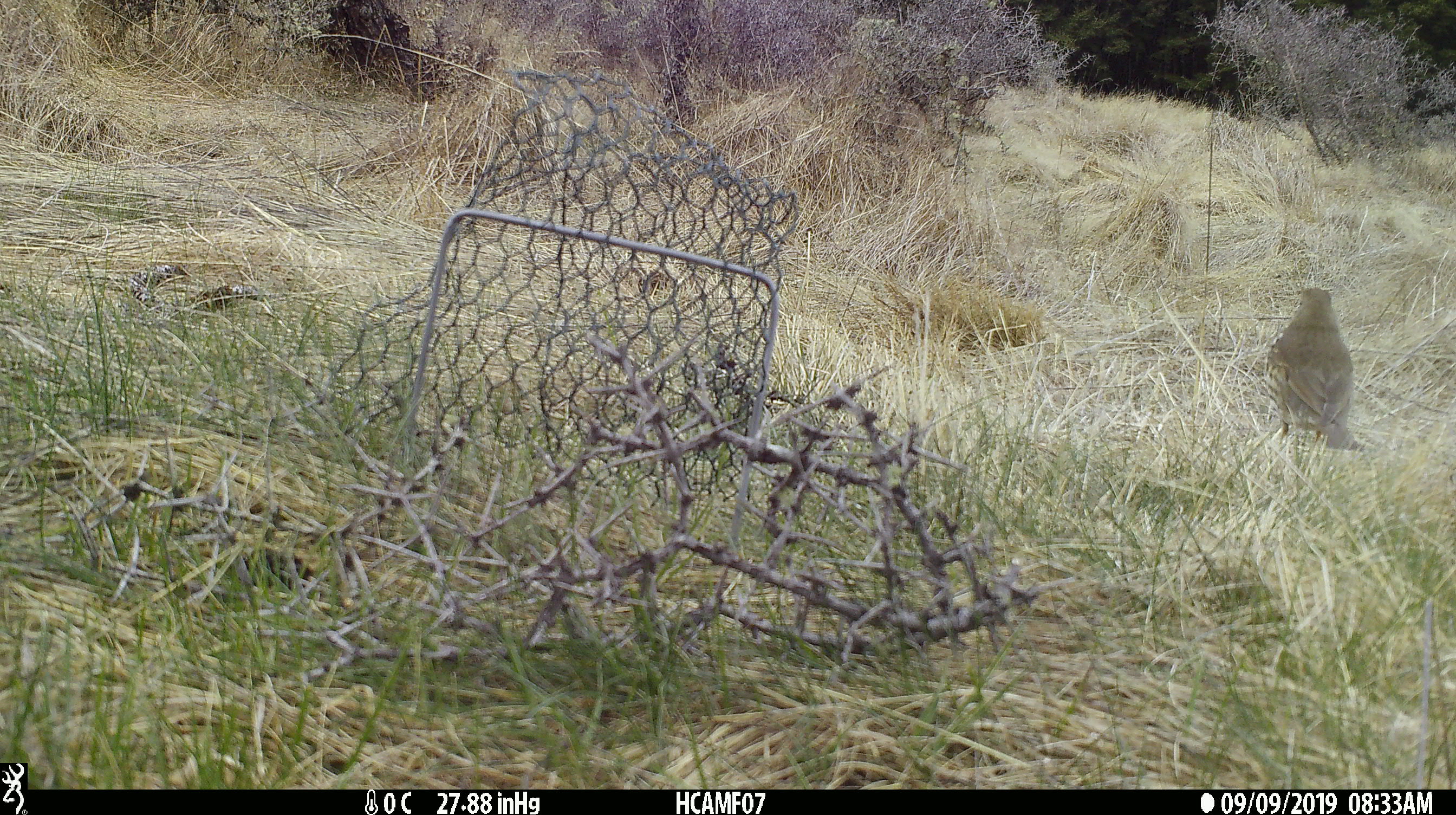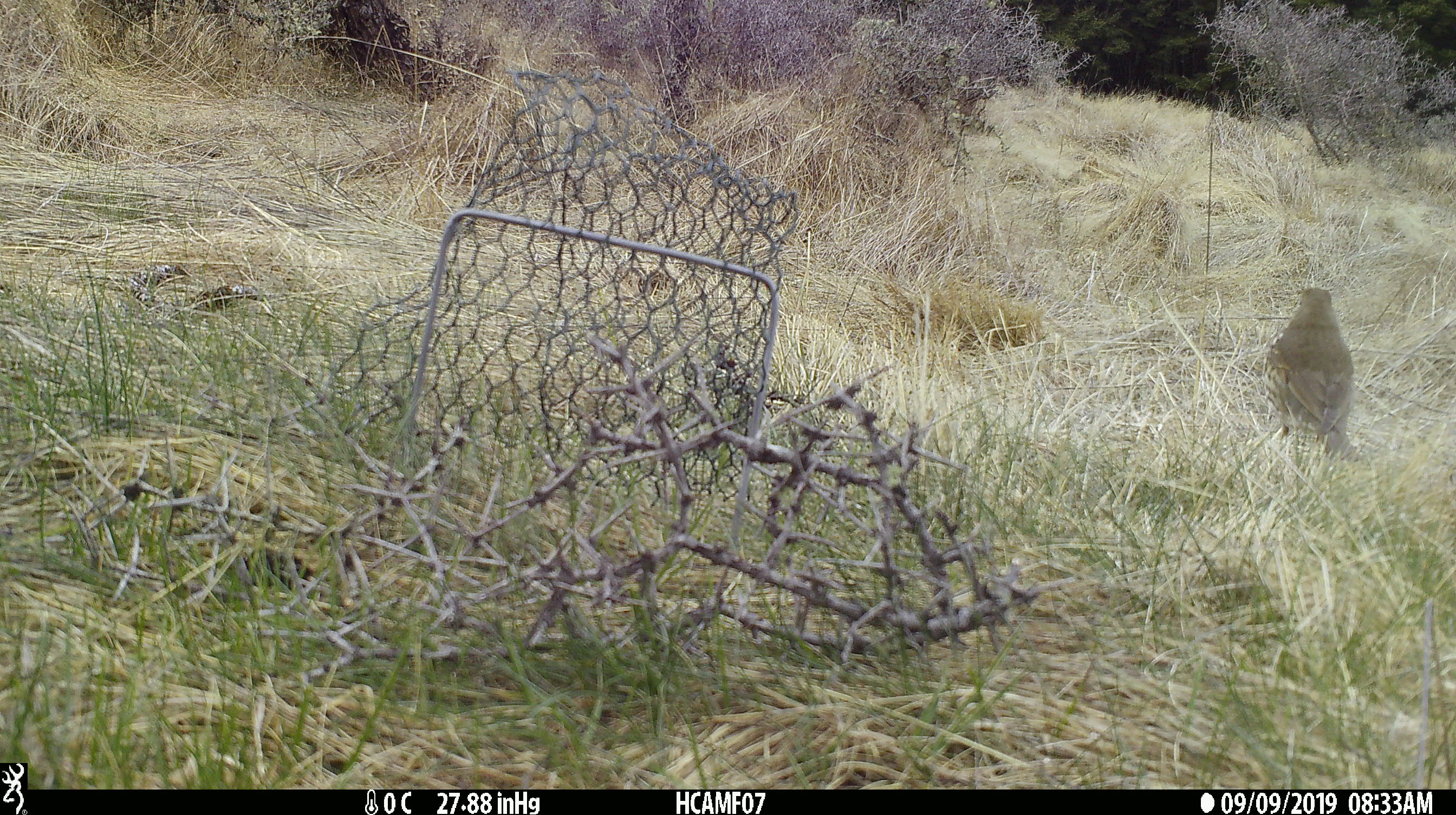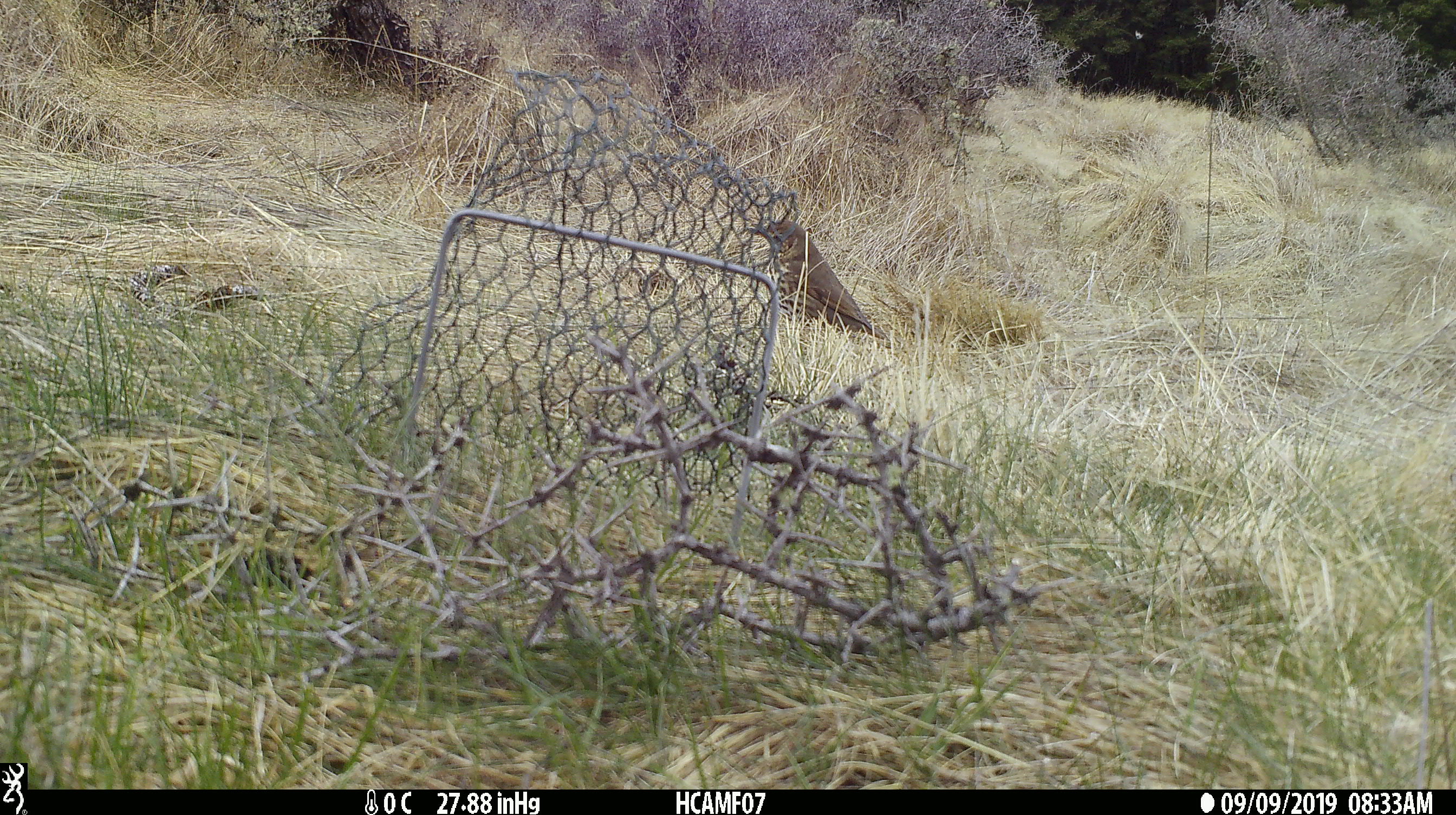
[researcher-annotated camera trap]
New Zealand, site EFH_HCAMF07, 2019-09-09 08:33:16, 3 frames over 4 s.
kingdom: Animalia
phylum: Chordata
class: Aves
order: Passeriformes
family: Turdidae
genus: Turdus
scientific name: Turdus philomelos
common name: song thrush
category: thrush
Thrush (song thrush) (Turdus philomelos).